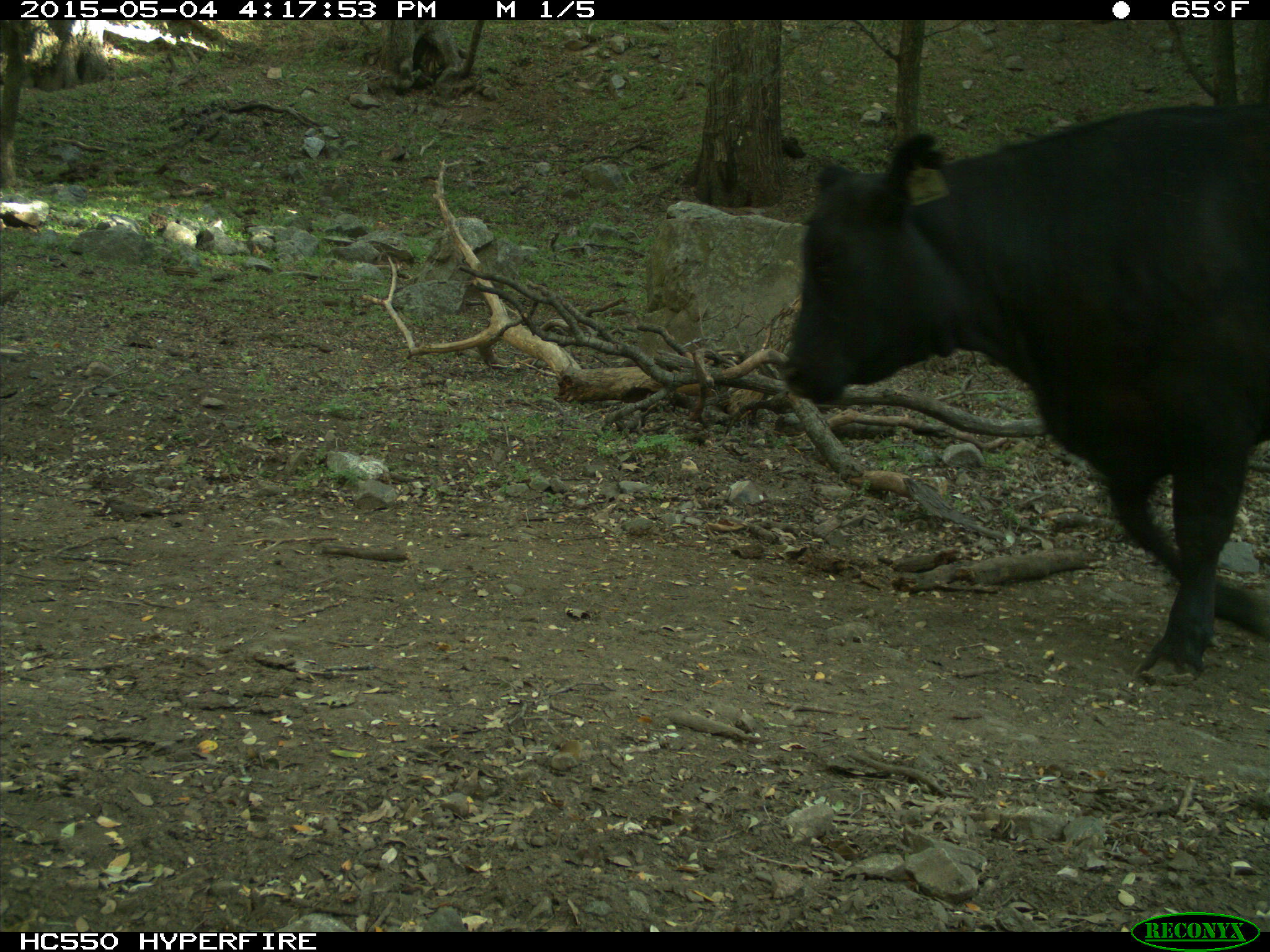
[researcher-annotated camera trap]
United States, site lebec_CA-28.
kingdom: Animalia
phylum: Chordata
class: Mammalia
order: Artiodactyla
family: Bovidae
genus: Bos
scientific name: Bos taurus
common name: domestic cow